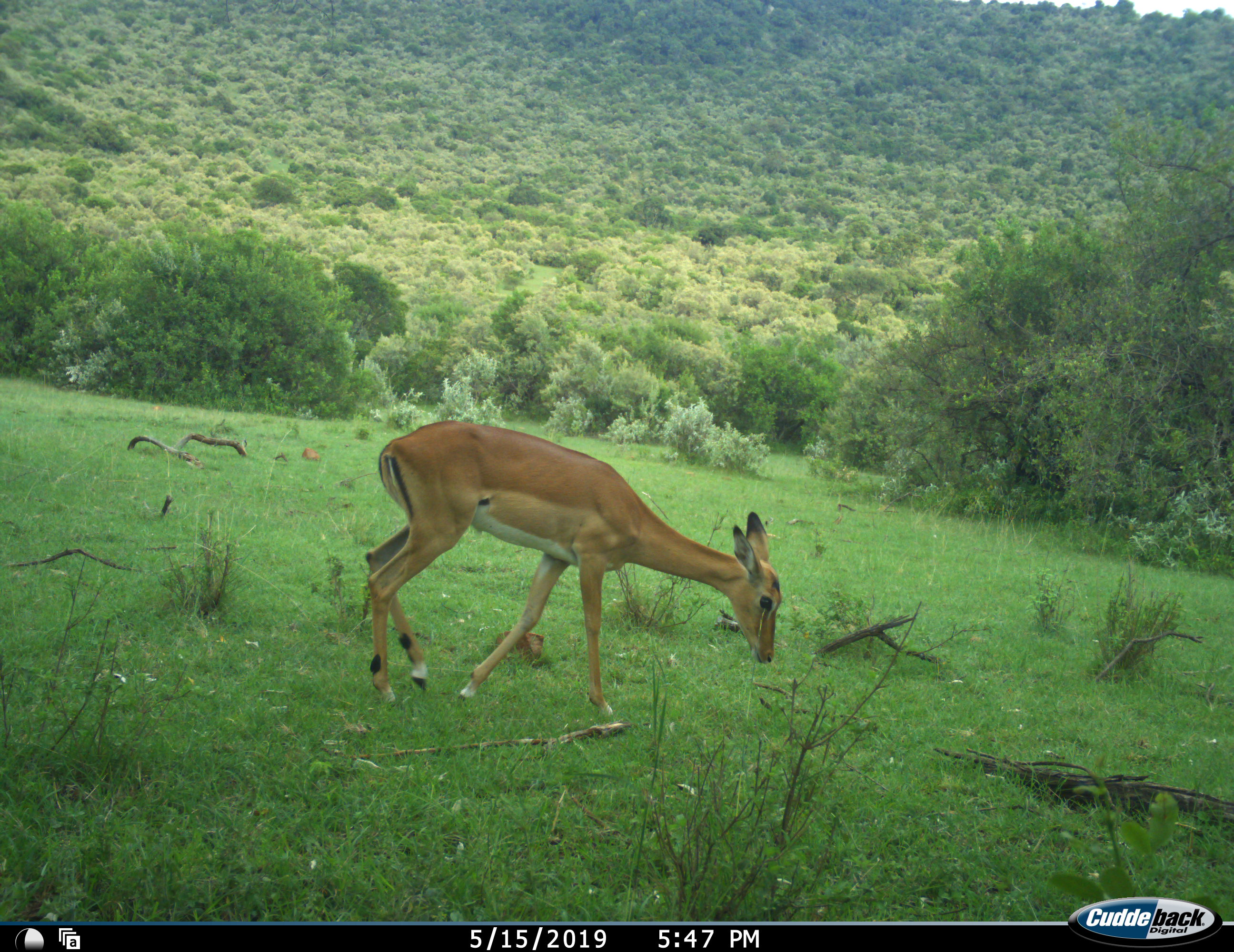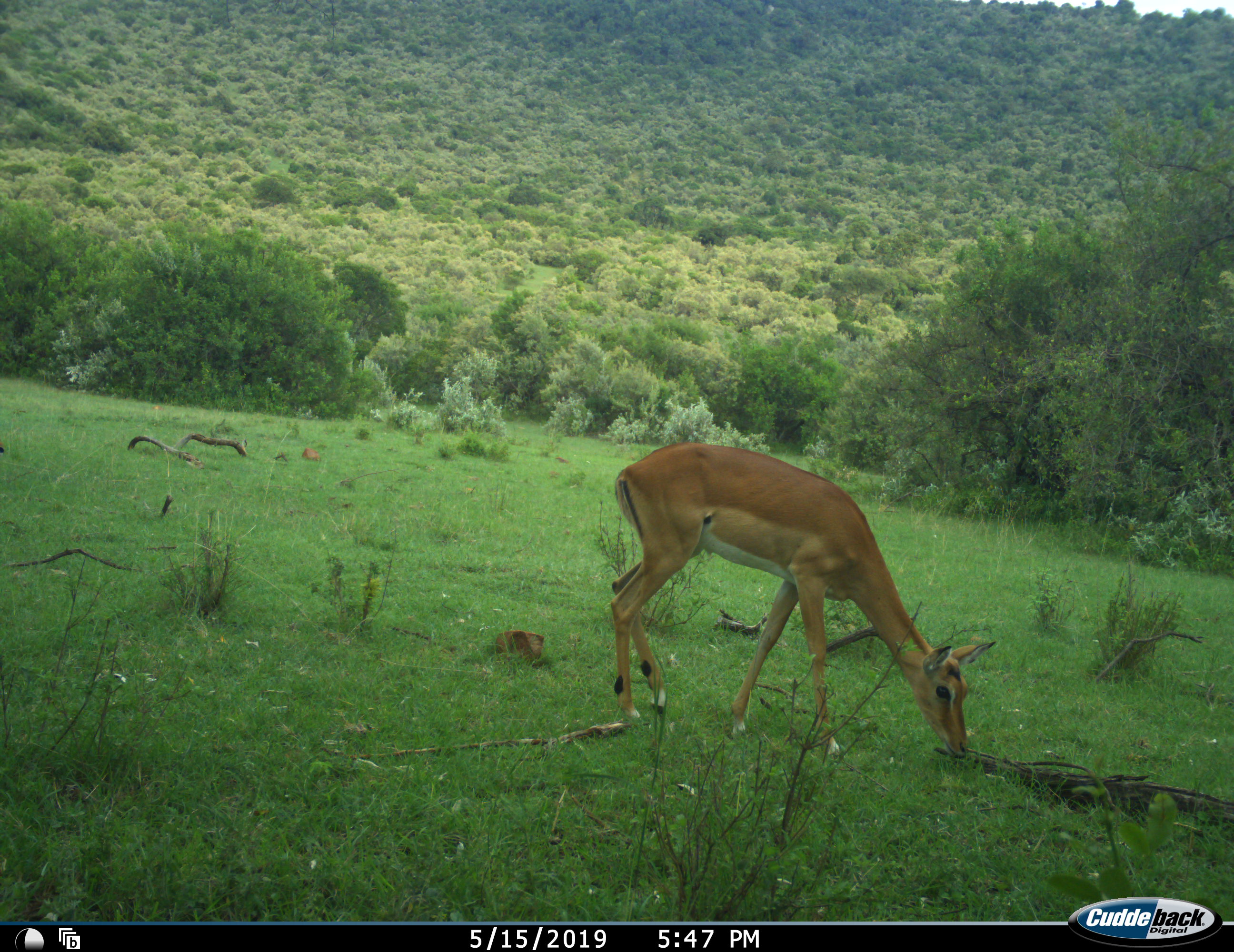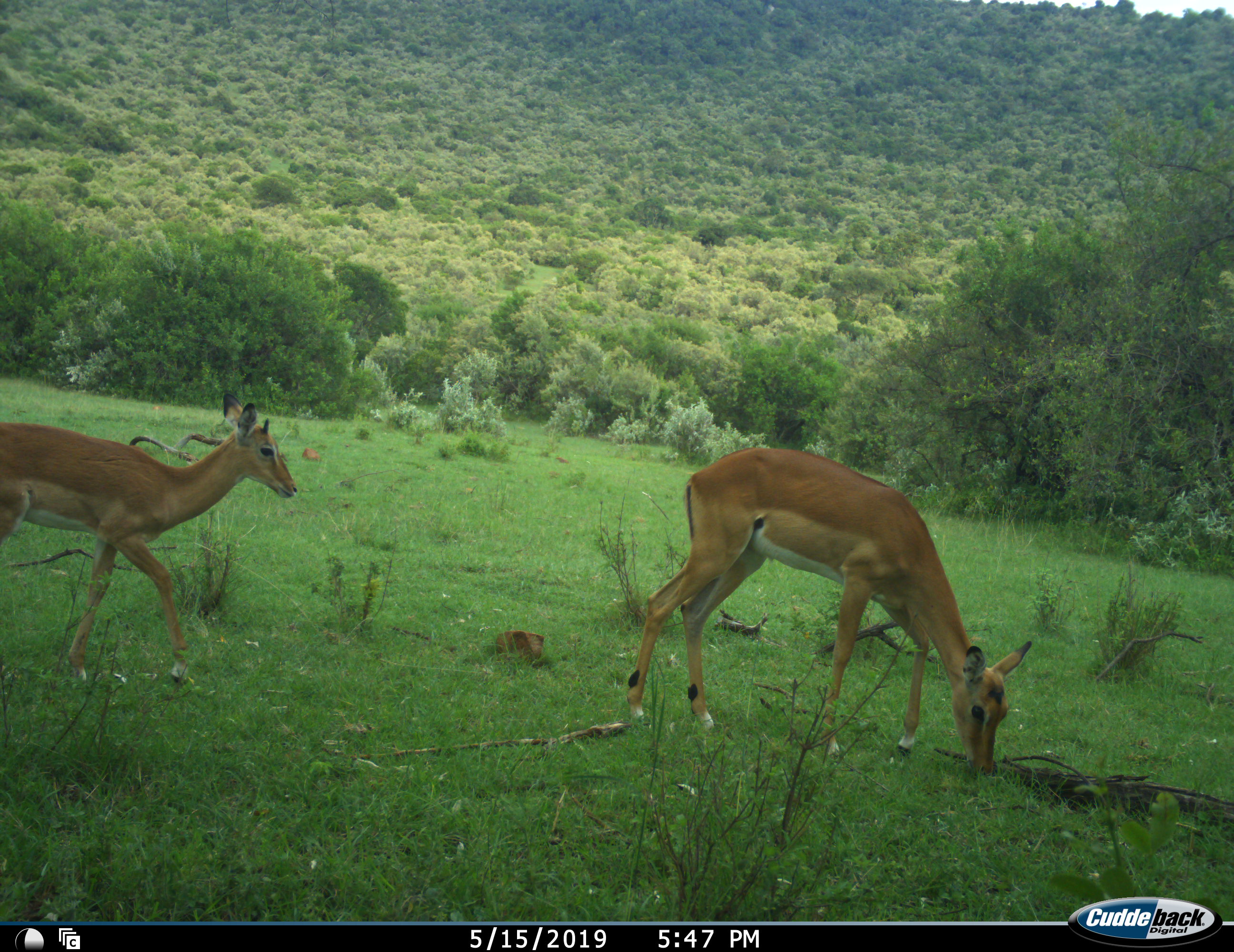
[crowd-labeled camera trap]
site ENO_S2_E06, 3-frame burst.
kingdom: Animalia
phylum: Chordata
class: Mammalia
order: Artiodactyla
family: Bovidae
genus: Aepyceros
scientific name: Aepyceros melampus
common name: impala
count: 2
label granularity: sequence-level